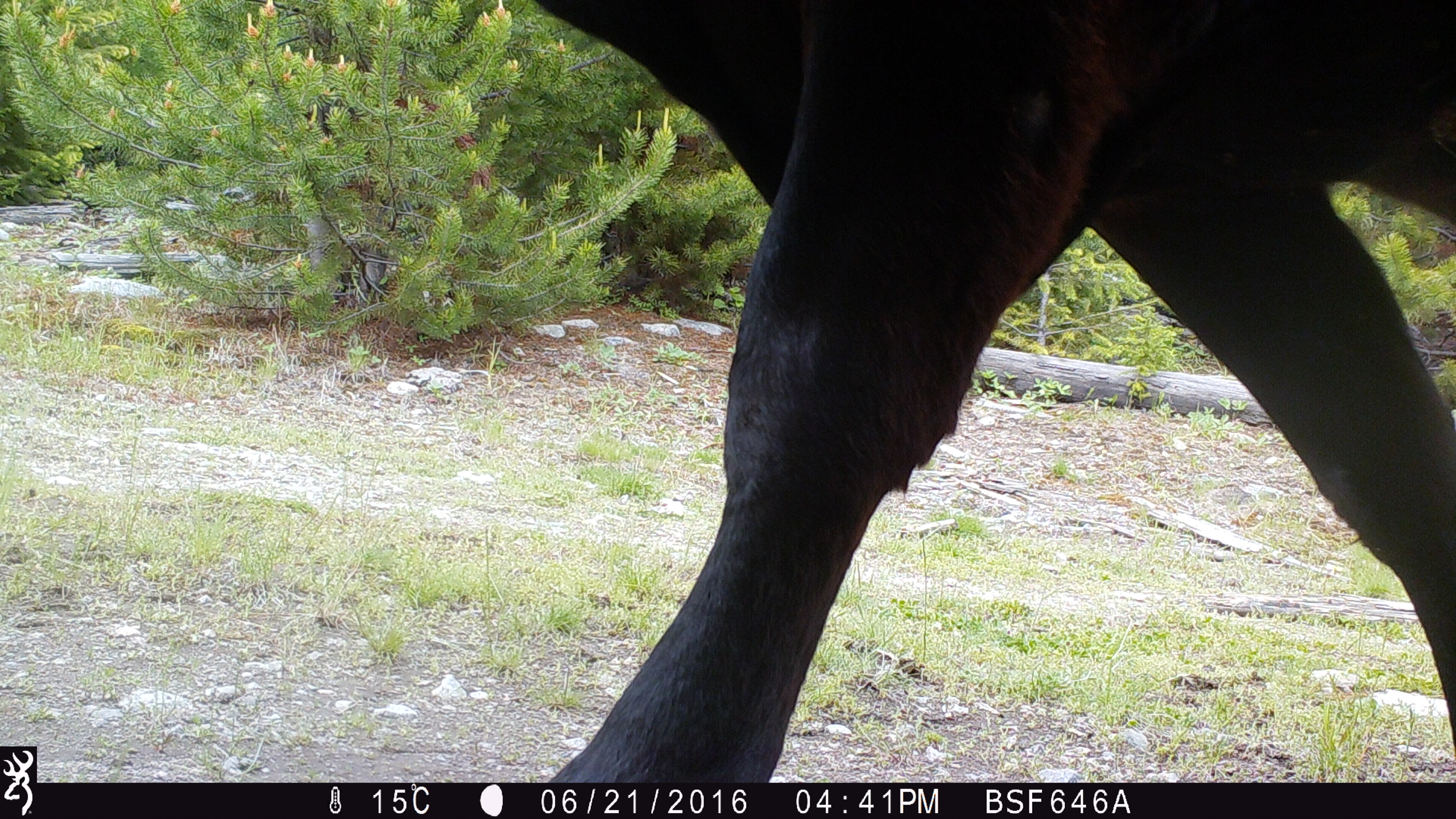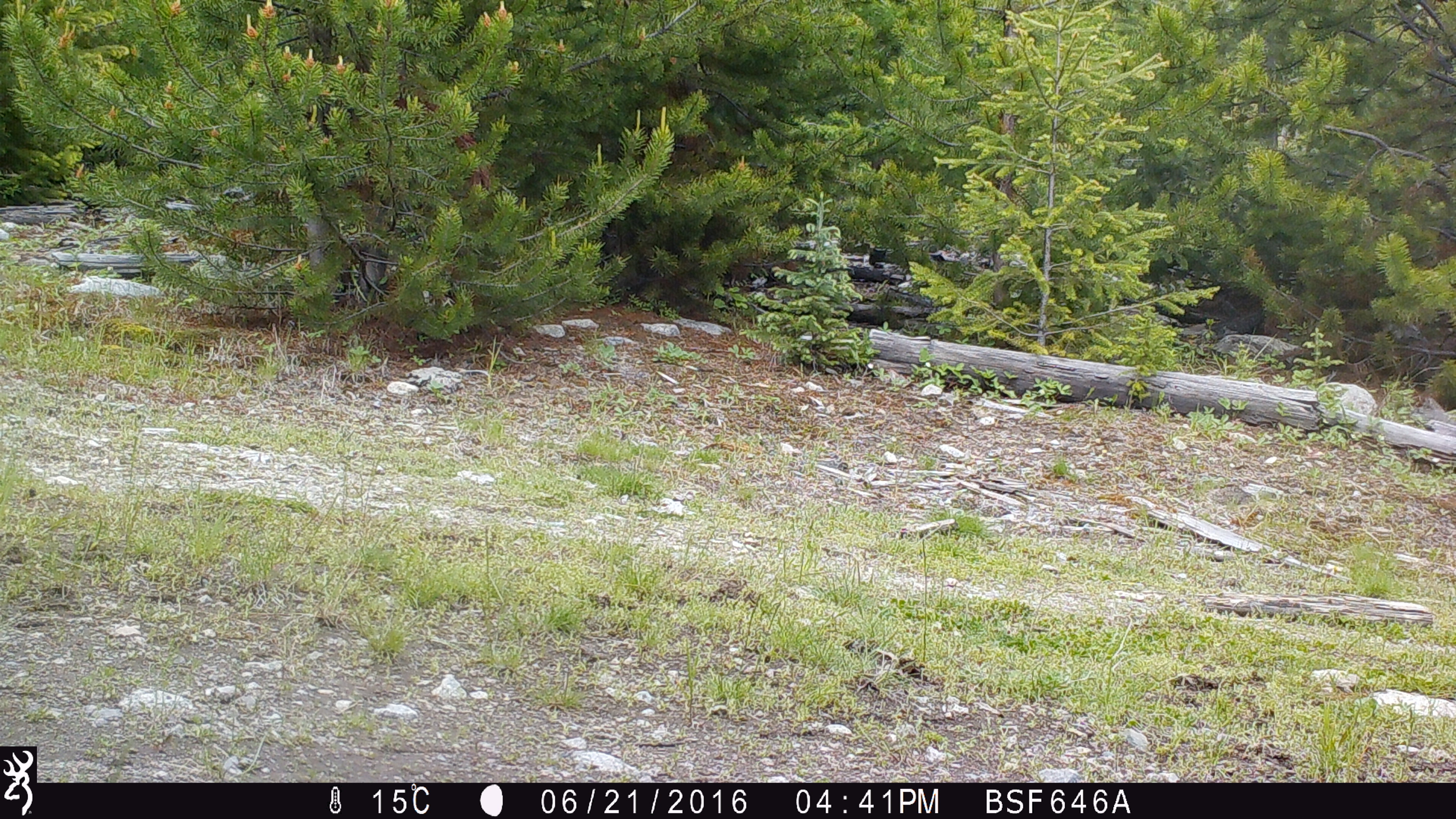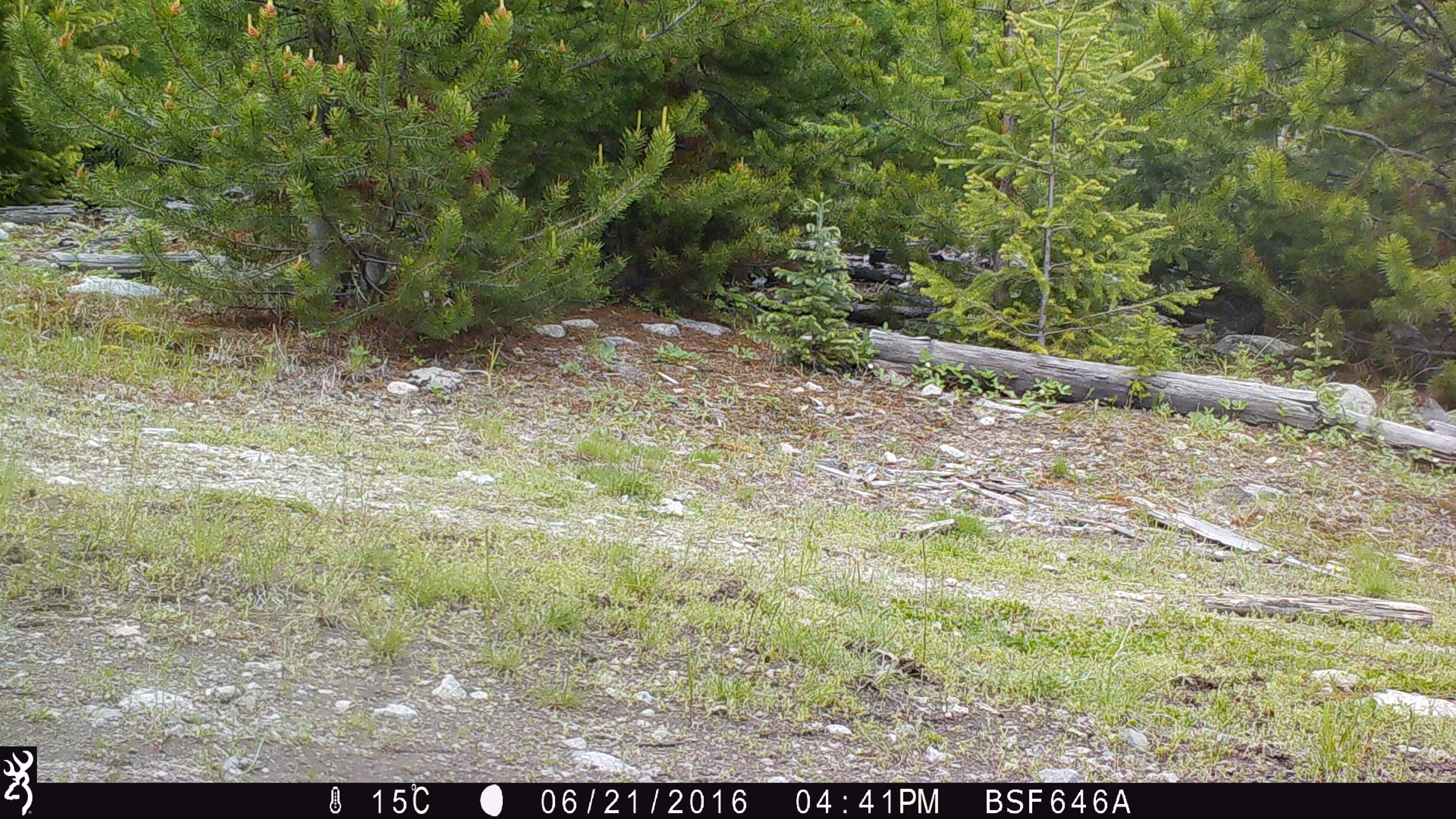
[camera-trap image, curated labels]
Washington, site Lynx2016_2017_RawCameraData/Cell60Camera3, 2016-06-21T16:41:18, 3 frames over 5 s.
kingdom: Animalia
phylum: Chordata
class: Mammalia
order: Artiodactyla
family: Bovidae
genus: Bos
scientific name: Bos taurus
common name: domestic cattle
Domestic cattle (Bos taurus). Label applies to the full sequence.